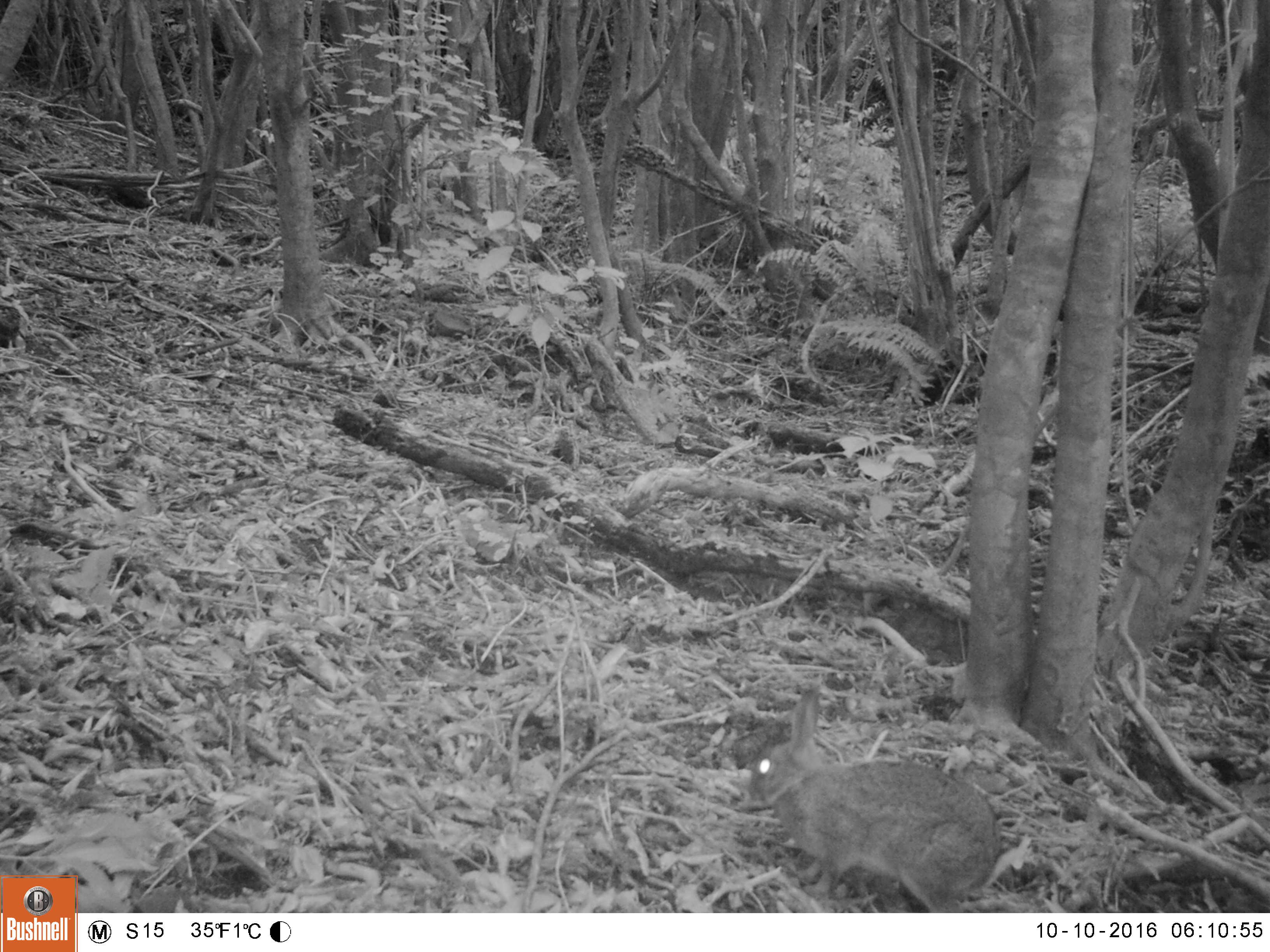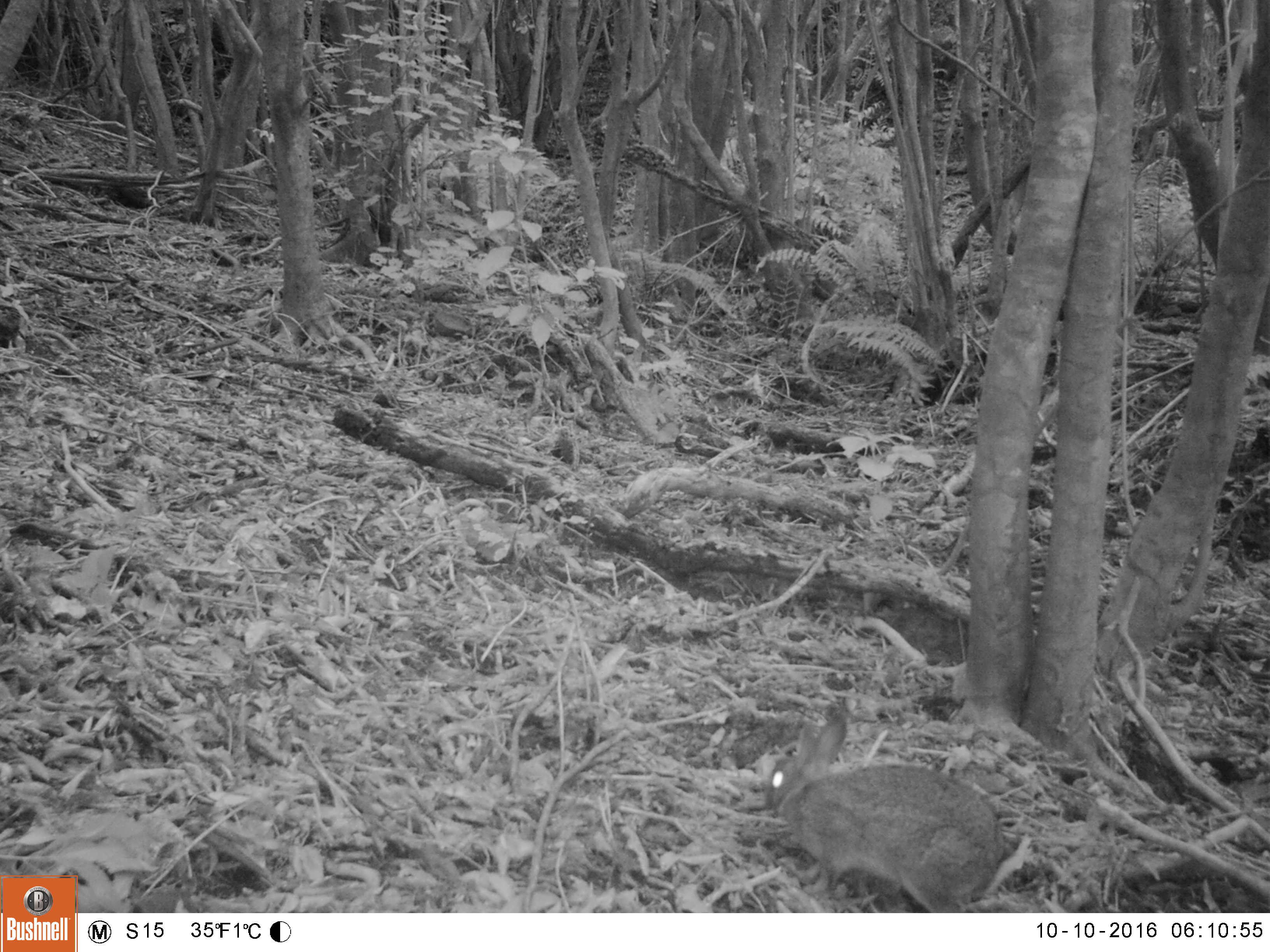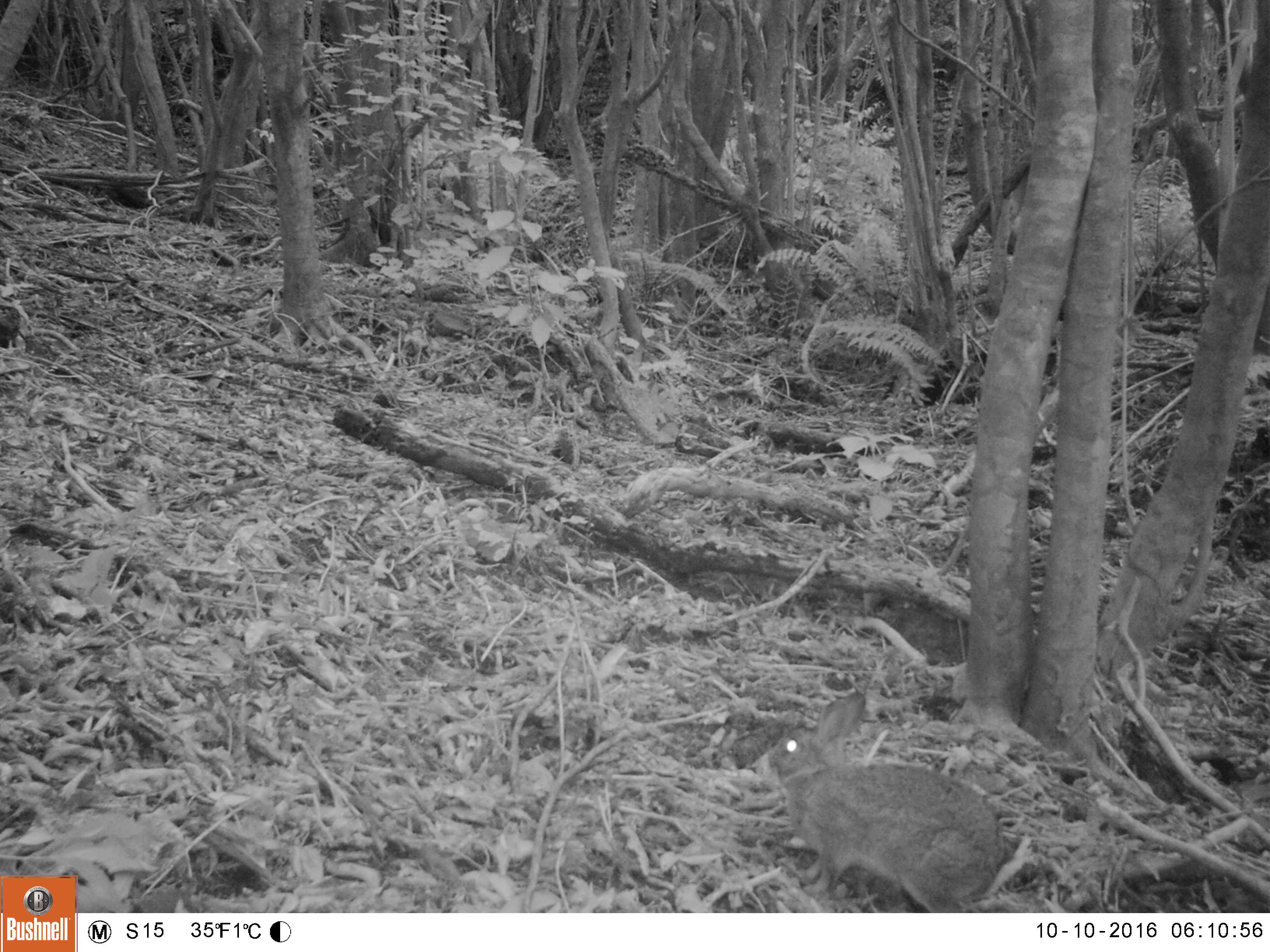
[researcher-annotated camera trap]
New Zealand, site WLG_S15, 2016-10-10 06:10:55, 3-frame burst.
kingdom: Animalia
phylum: Chordata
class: Mammalia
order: Lagomorpha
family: Leporidae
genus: Oryctolagus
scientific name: Oryctolagus cuniculus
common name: european rabbit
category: rabbit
Rabbit (european rabbit) (Oryctolagus cuniculus).